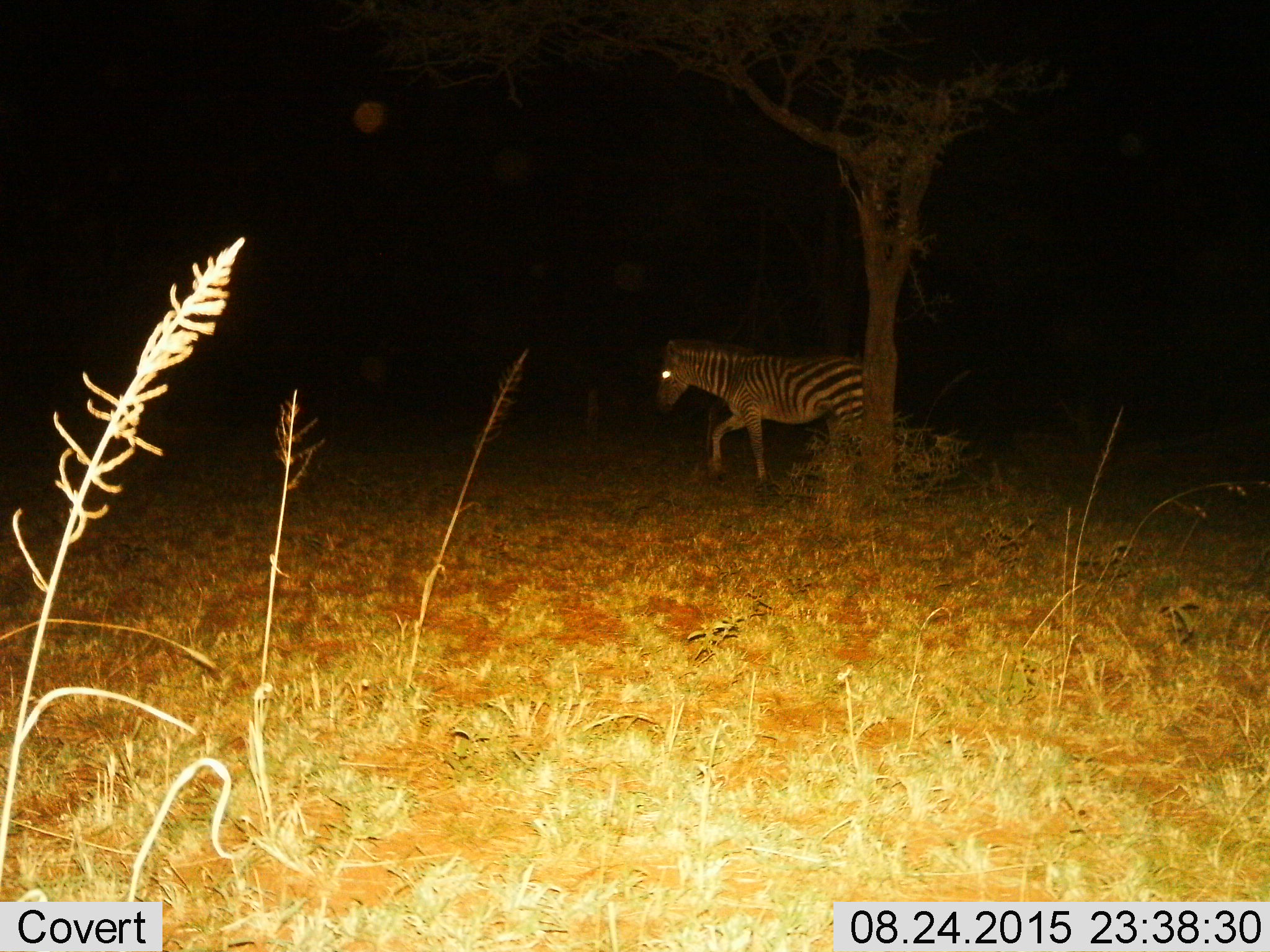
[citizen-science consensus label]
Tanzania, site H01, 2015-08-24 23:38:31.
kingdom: Animalia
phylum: Chordata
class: Mammalia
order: Perissodactyla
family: Equidae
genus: Equus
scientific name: Equus quagga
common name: plains zebra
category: zebra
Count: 1.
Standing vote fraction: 10%.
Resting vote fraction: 0%.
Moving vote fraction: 100%.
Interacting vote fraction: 0%.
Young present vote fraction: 10%.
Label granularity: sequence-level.